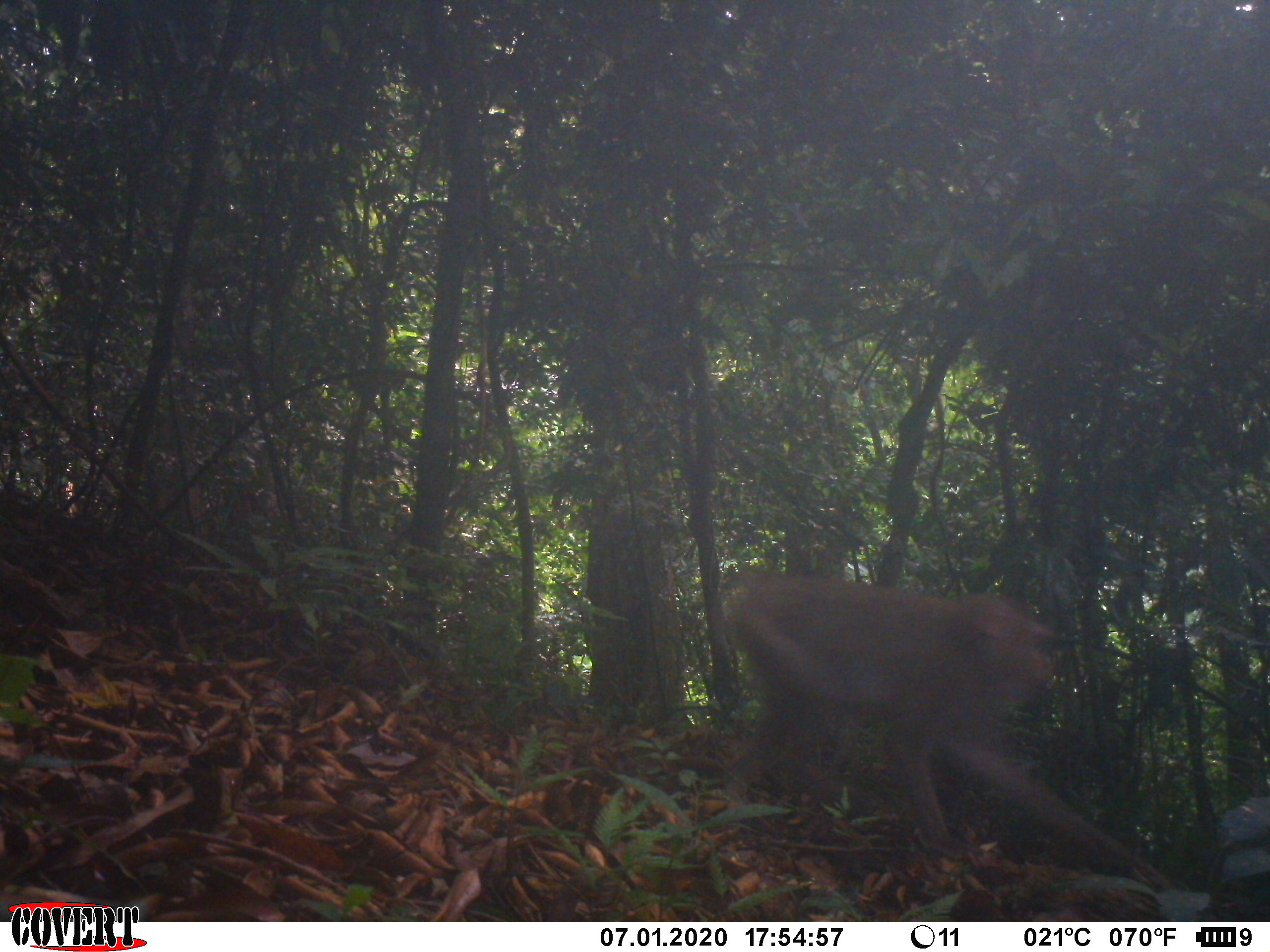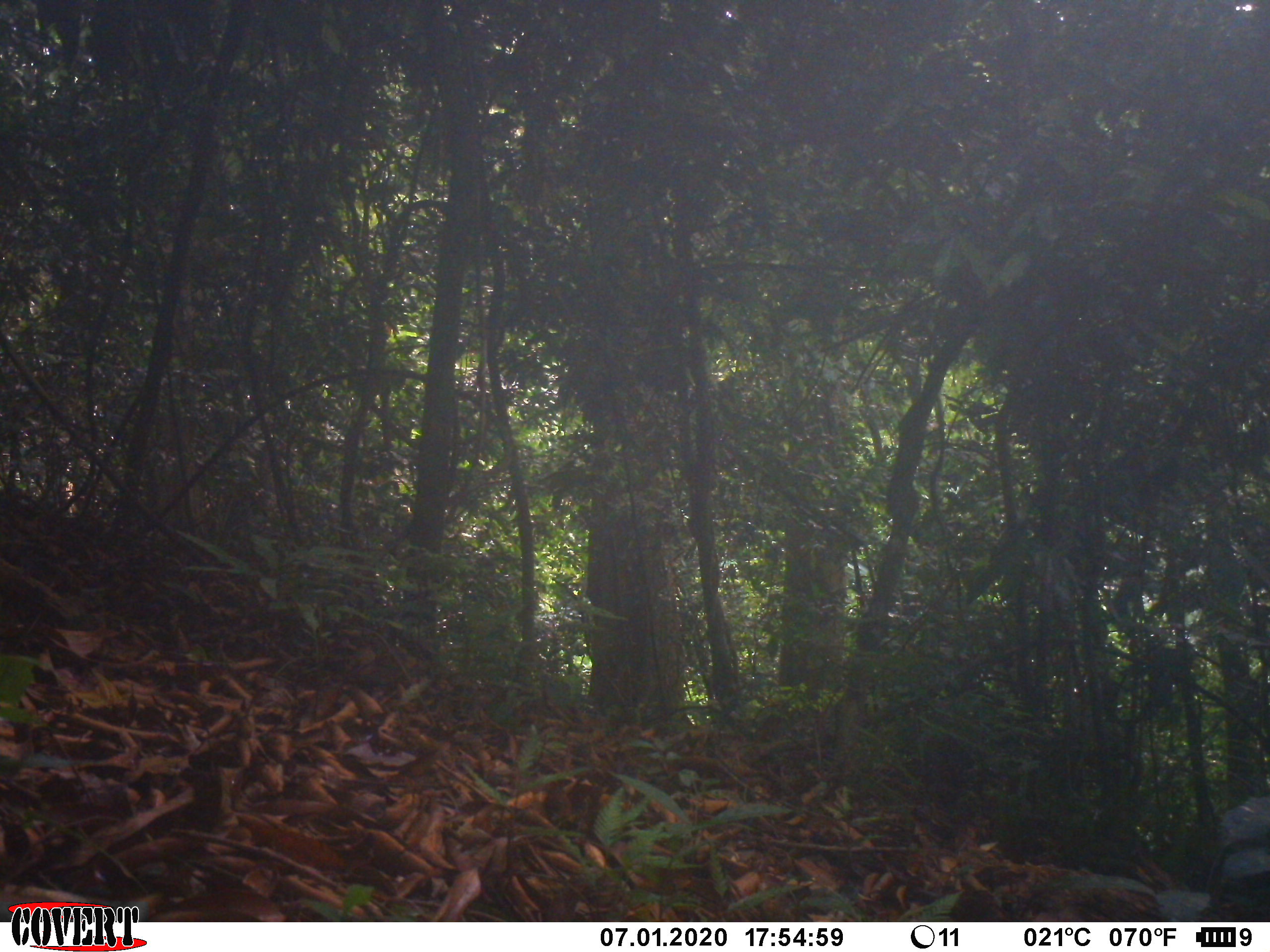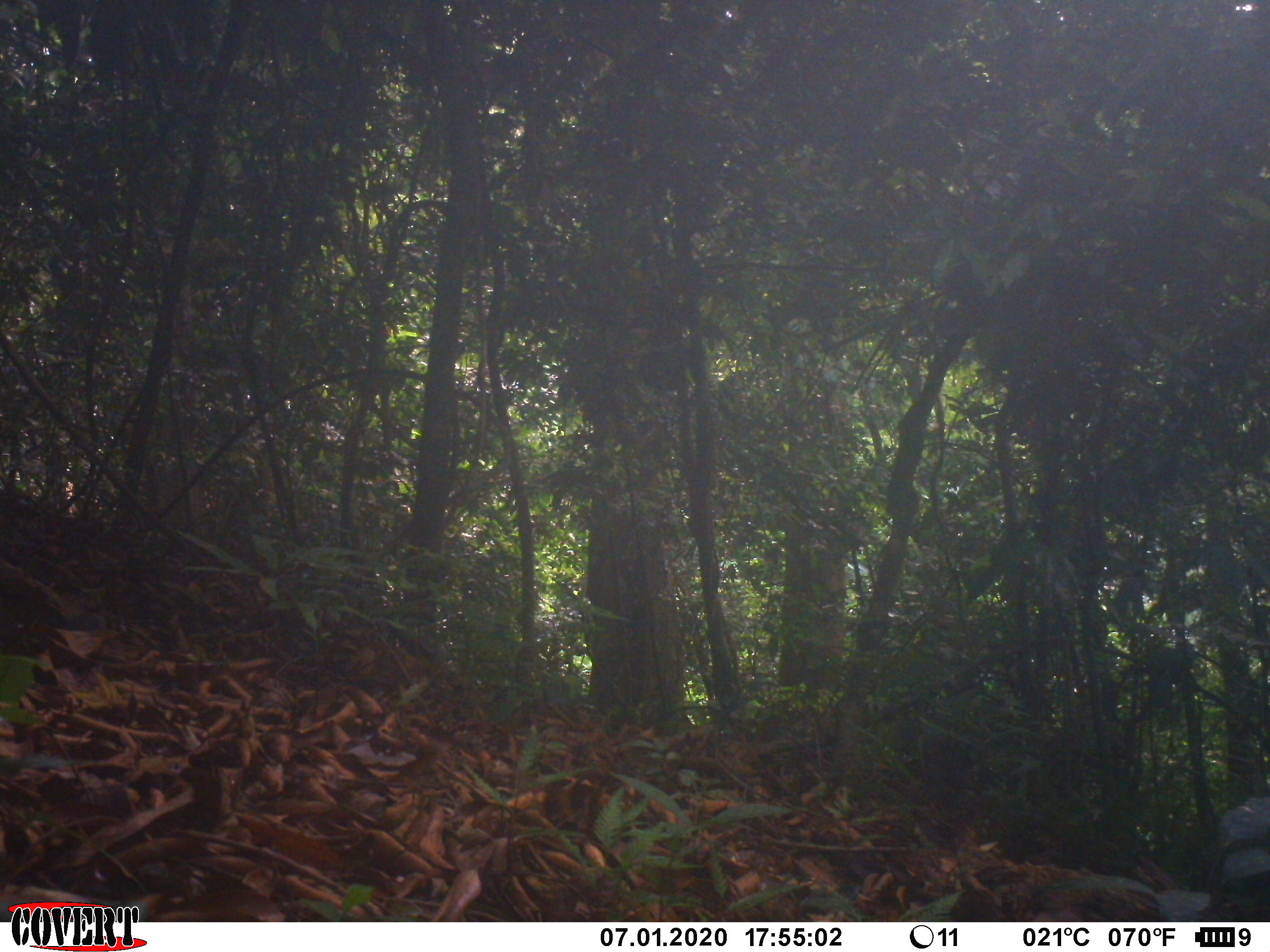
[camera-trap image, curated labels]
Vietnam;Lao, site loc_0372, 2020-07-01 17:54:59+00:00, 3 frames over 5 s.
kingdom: Animalia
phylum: Chordata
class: Mammalia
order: Primates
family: Cercopithecidae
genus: Macaca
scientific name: Macaca nemestrina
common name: pig-tailed macaque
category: pig tailed macaque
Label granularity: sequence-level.